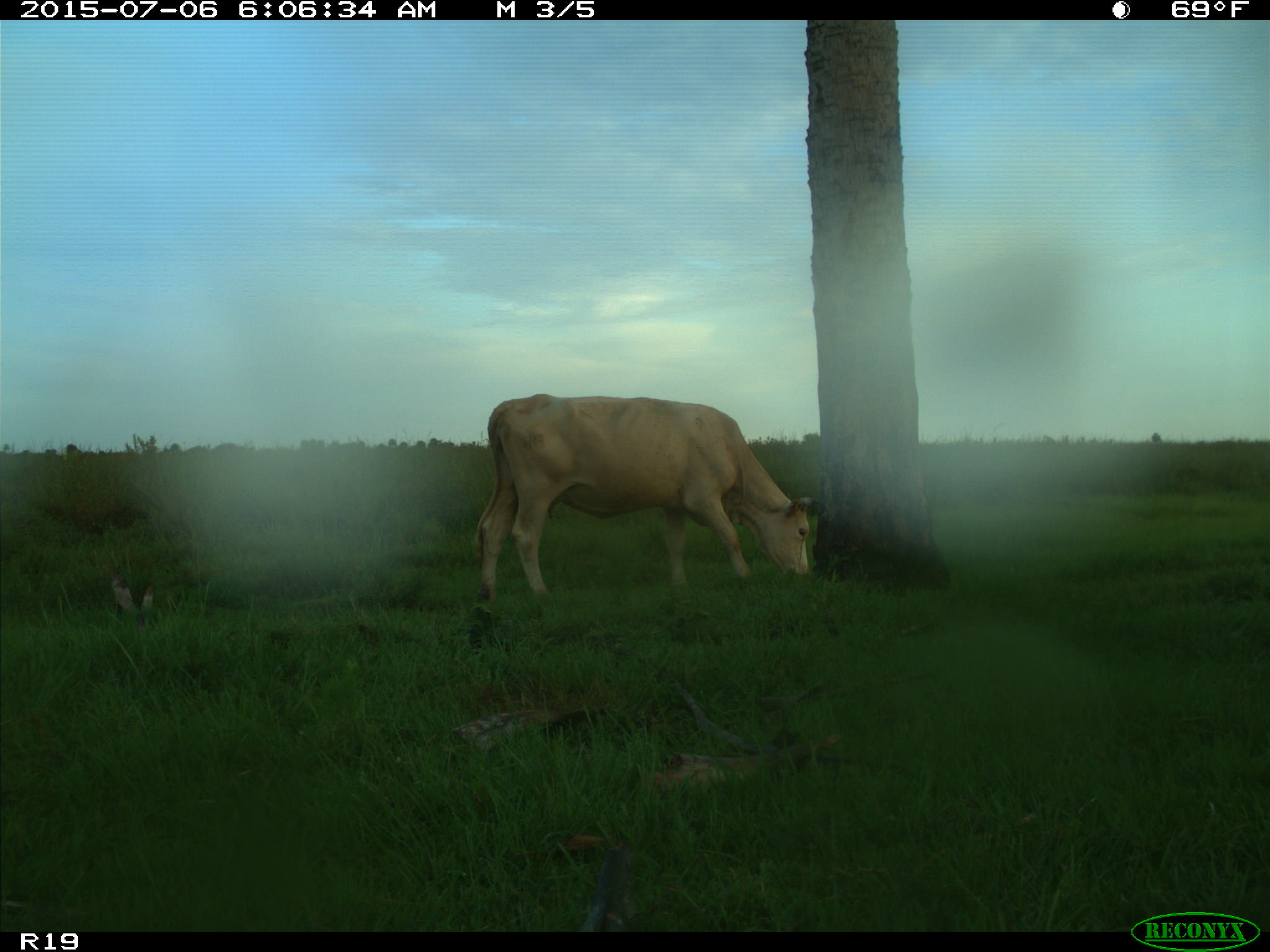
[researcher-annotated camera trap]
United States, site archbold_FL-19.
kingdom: Animalia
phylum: Chordata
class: Mammalia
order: Artiodactyla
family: Bovidae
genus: Bos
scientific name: Bos taurus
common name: domestic cow